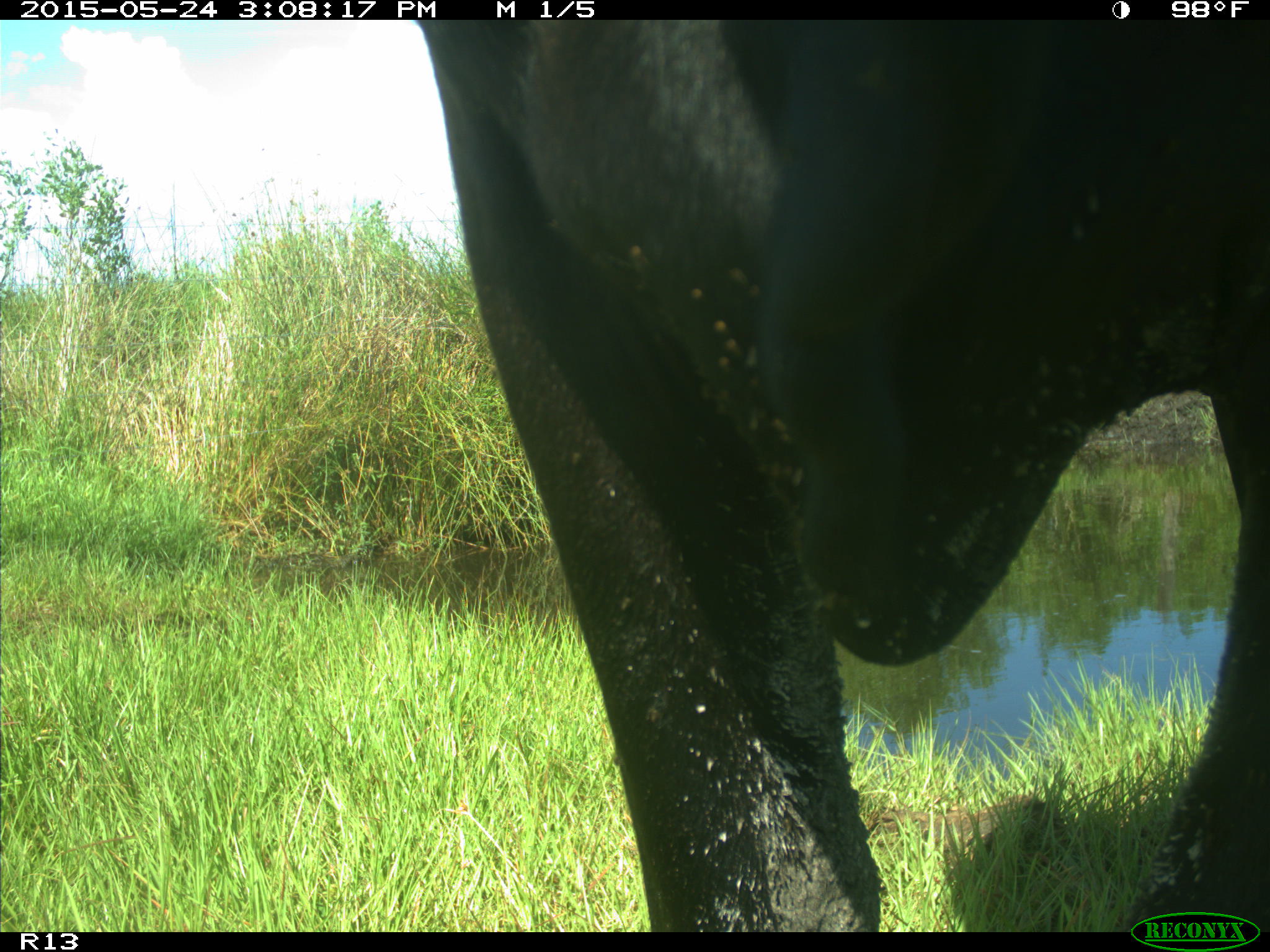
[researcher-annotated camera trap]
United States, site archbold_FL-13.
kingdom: Animalia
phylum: Chordata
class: Mammalia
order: Artiodactyla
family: Bovidae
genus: Bos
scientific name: Bos taurus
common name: domestic cow